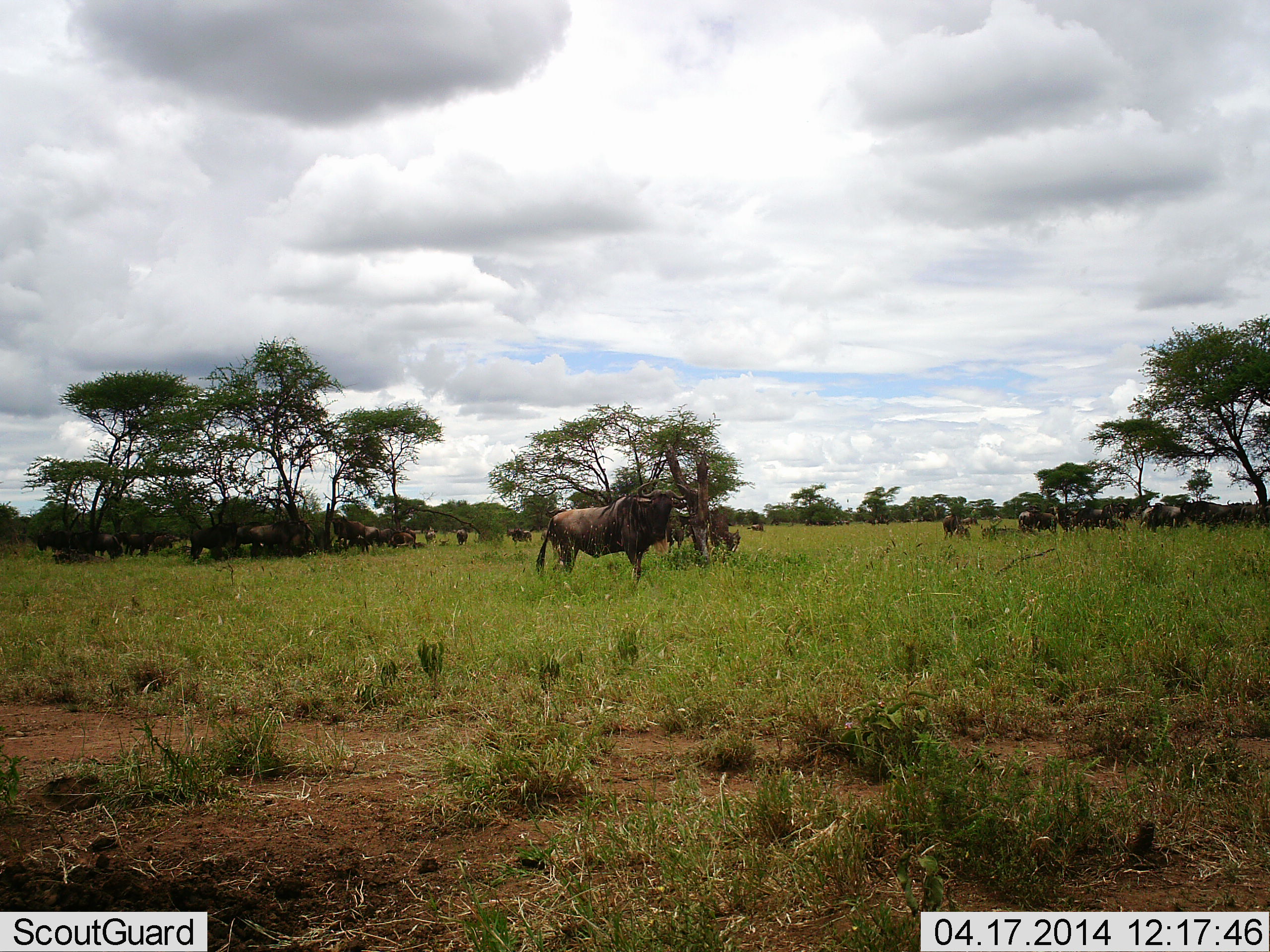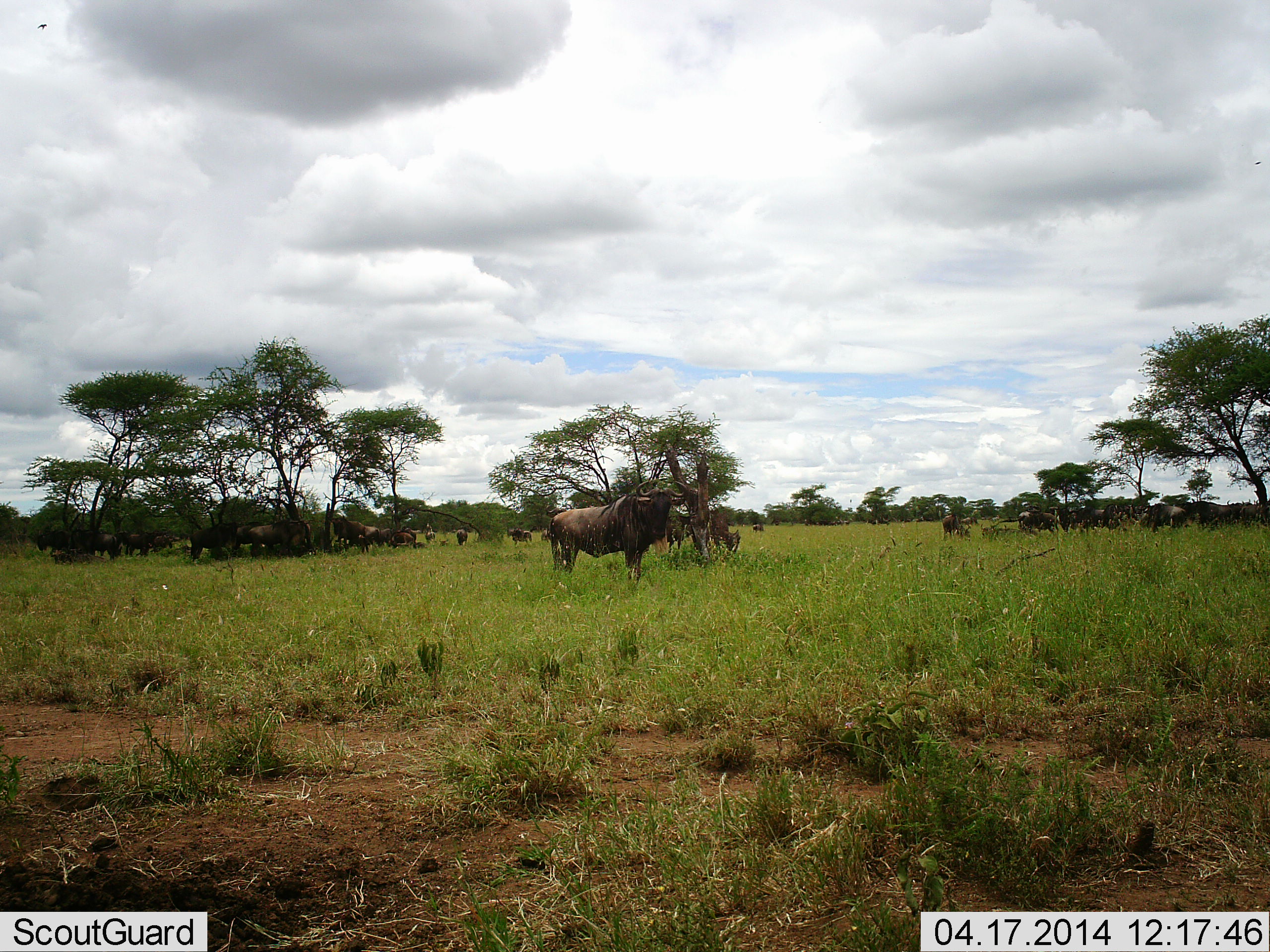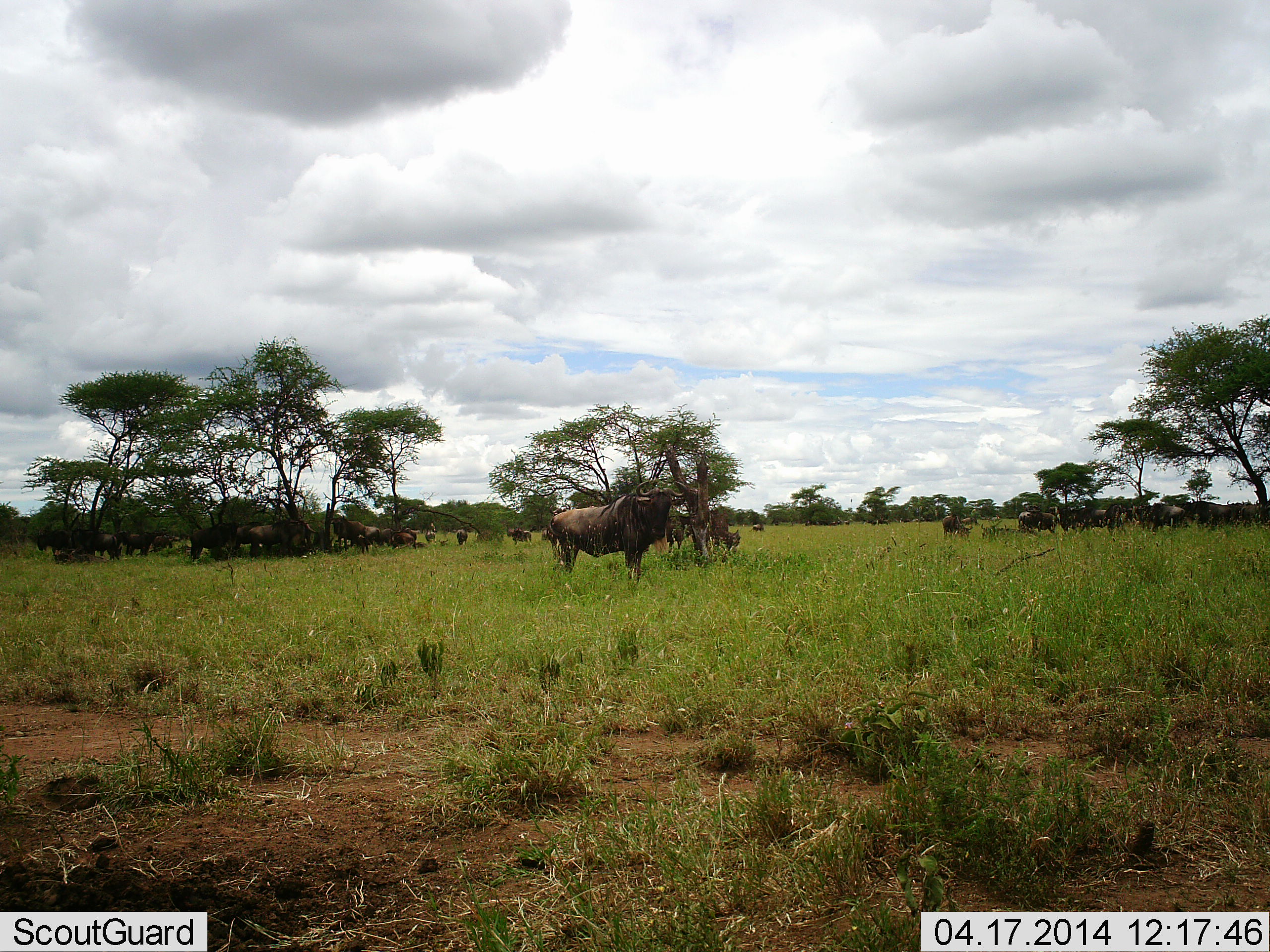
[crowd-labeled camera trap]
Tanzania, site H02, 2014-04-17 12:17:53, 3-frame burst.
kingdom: Animalia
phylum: Chordata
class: Mammalia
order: Artiodactyla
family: Bovidae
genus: Connochaetes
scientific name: Connochaetes taurinus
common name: blue wildebeest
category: wildebeest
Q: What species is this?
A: Wildebeest (blue wildebeest) (Connochaetes taurinus).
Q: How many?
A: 11-50.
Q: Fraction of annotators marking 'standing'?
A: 70%.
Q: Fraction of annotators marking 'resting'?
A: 30%.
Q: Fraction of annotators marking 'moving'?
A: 20%.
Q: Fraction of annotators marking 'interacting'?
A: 0%.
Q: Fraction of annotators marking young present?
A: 0%.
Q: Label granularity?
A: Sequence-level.